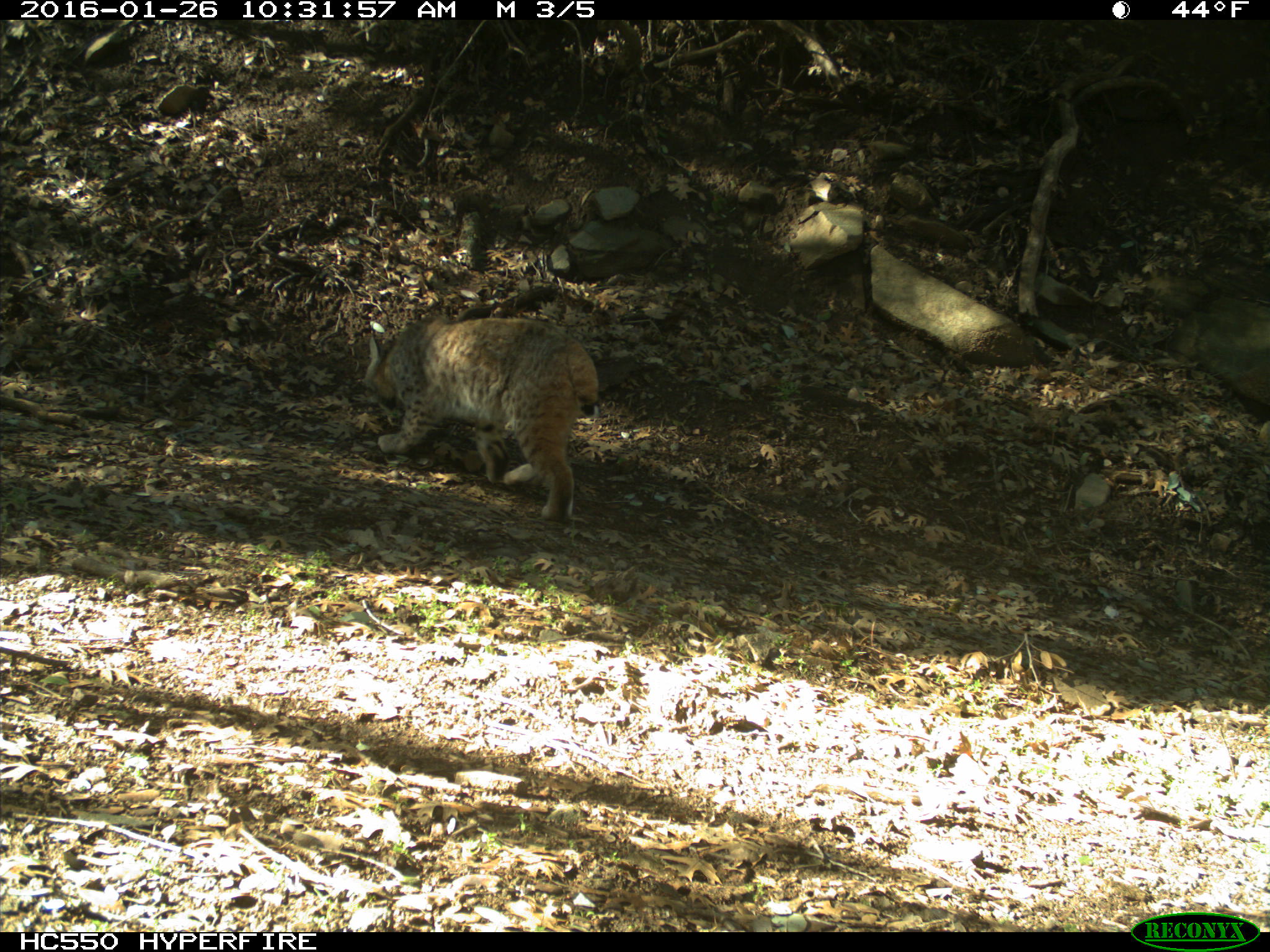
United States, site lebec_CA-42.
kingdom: Animalia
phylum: Chordata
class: Mammalia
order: Carnivora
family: Felidae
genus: Lynx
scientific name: Lynx rufus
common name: bobcat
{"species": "Lynx rufus (bobcat)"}